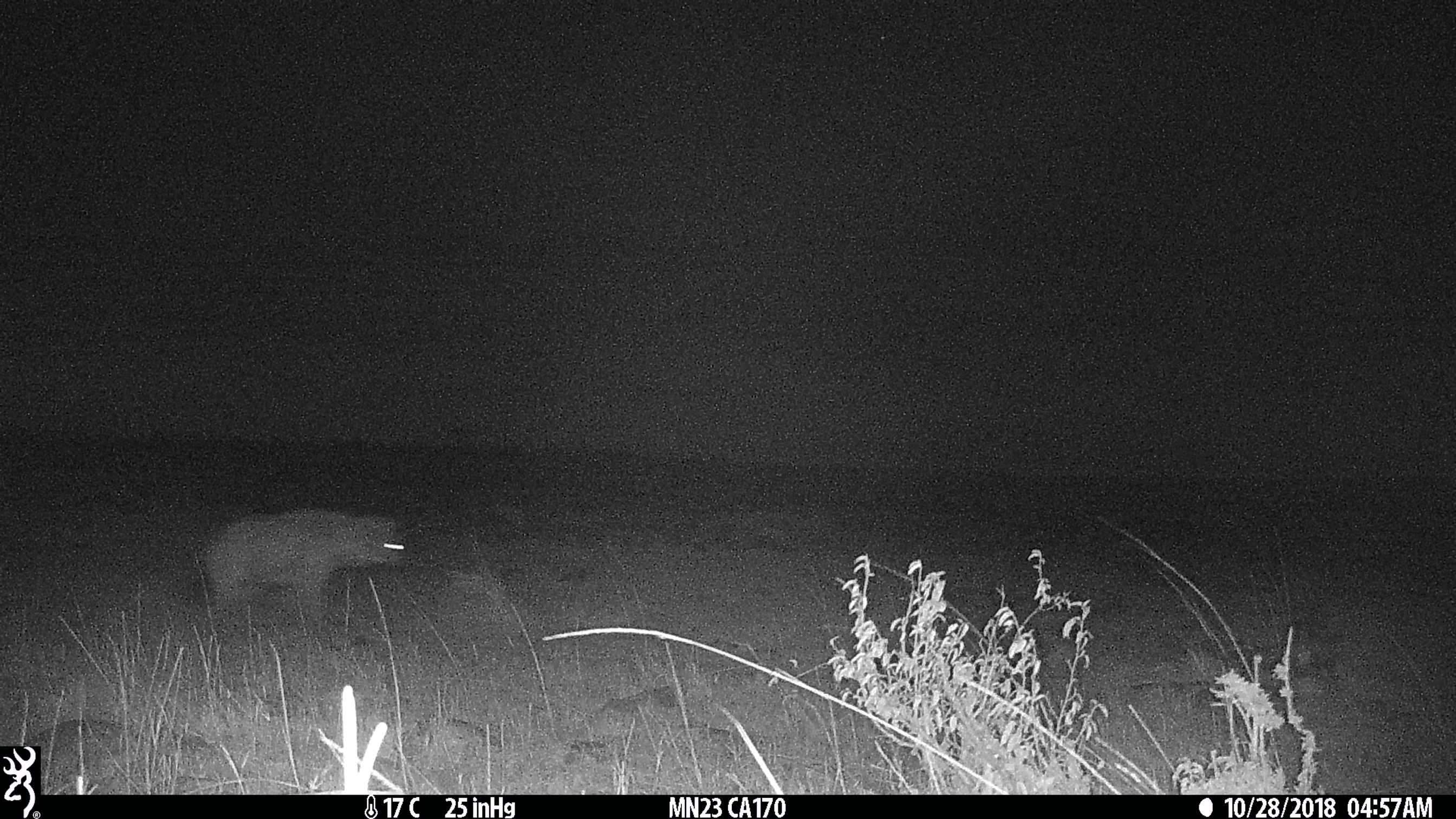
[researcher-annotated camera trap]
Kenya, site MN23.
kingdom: Animalia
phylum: Chordata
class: Mammalia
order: Carnivora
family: Hyaenidae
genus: Crocuta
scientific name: Crocuta crocuta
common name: spotted hyena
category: hyena spotted